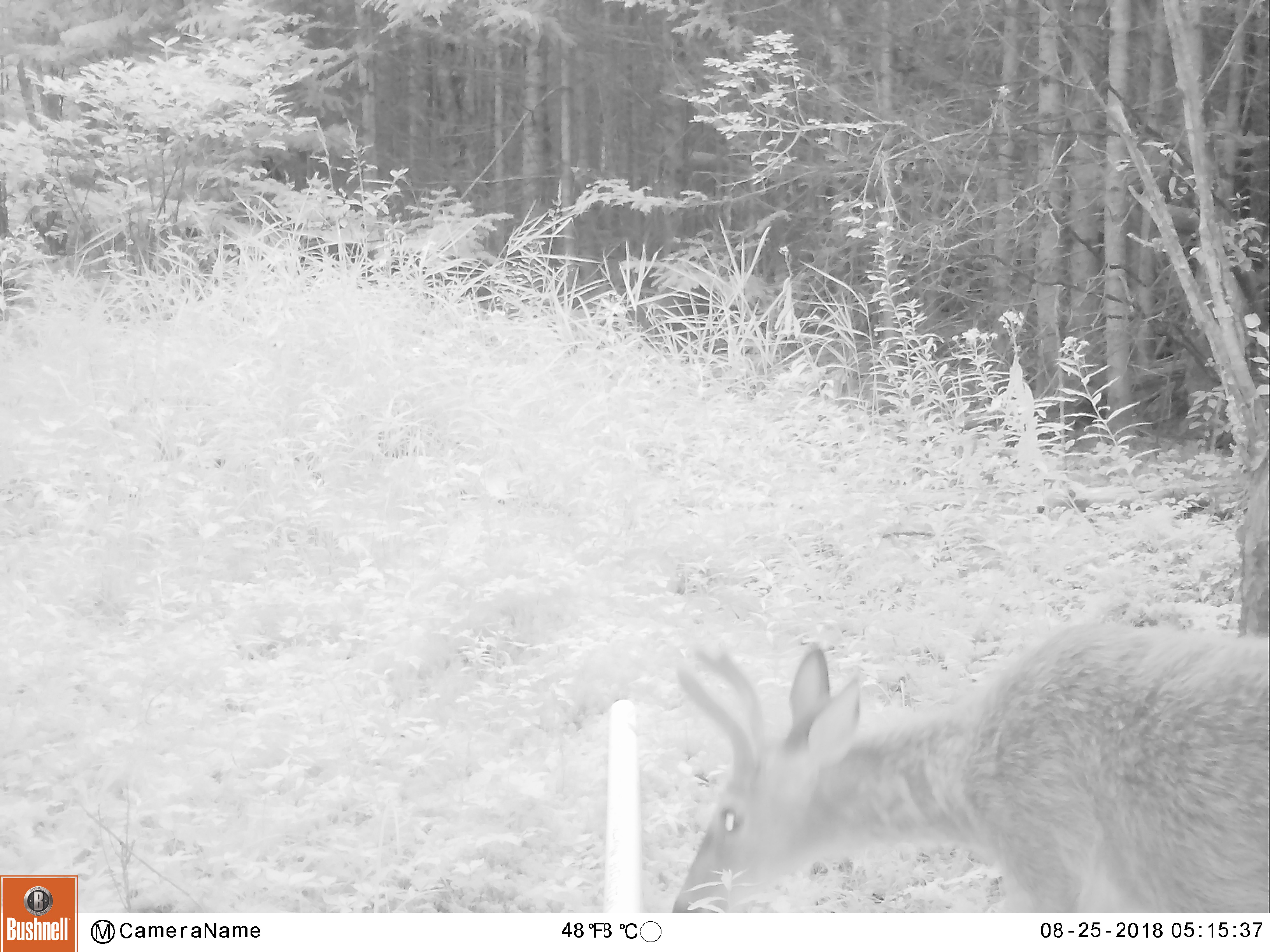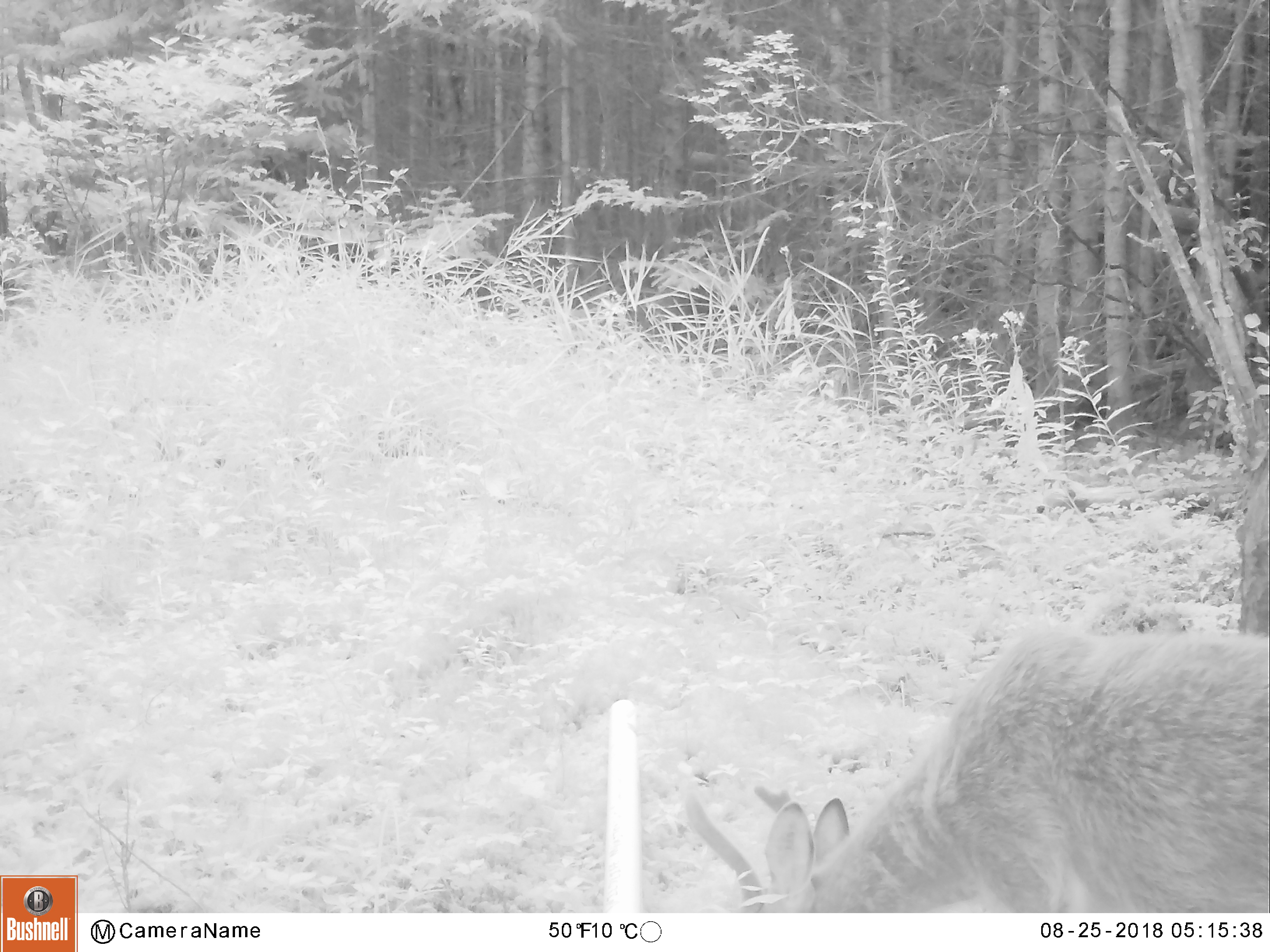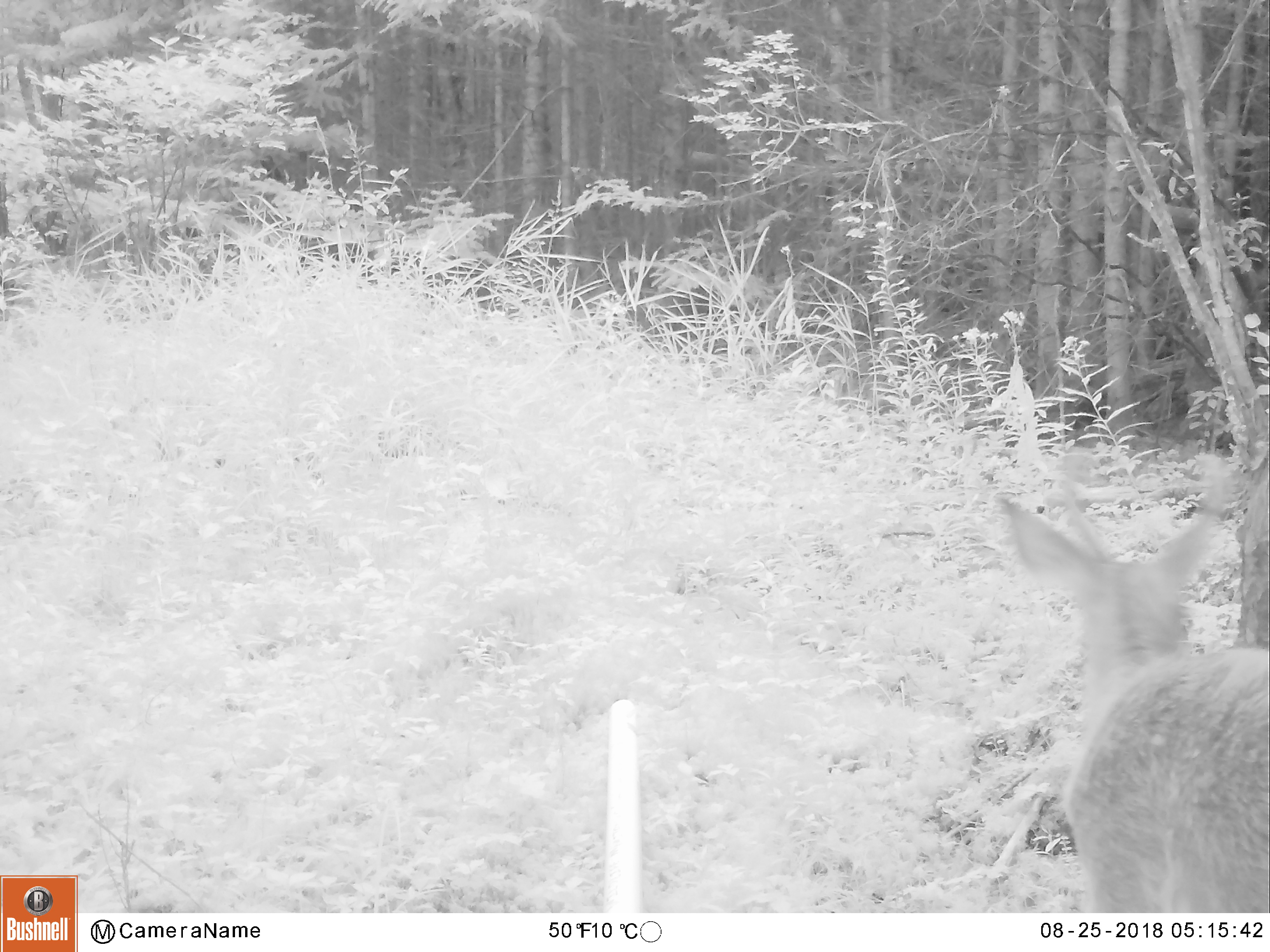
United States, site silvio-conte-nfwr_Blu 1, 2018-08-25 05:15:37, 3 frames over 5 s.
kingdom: Animalia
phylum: Chordata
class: Mammalia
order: Artiodactyla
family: Cervidae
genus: Odocoileus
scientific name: Odocoileus virginianus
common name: white-tailed deer